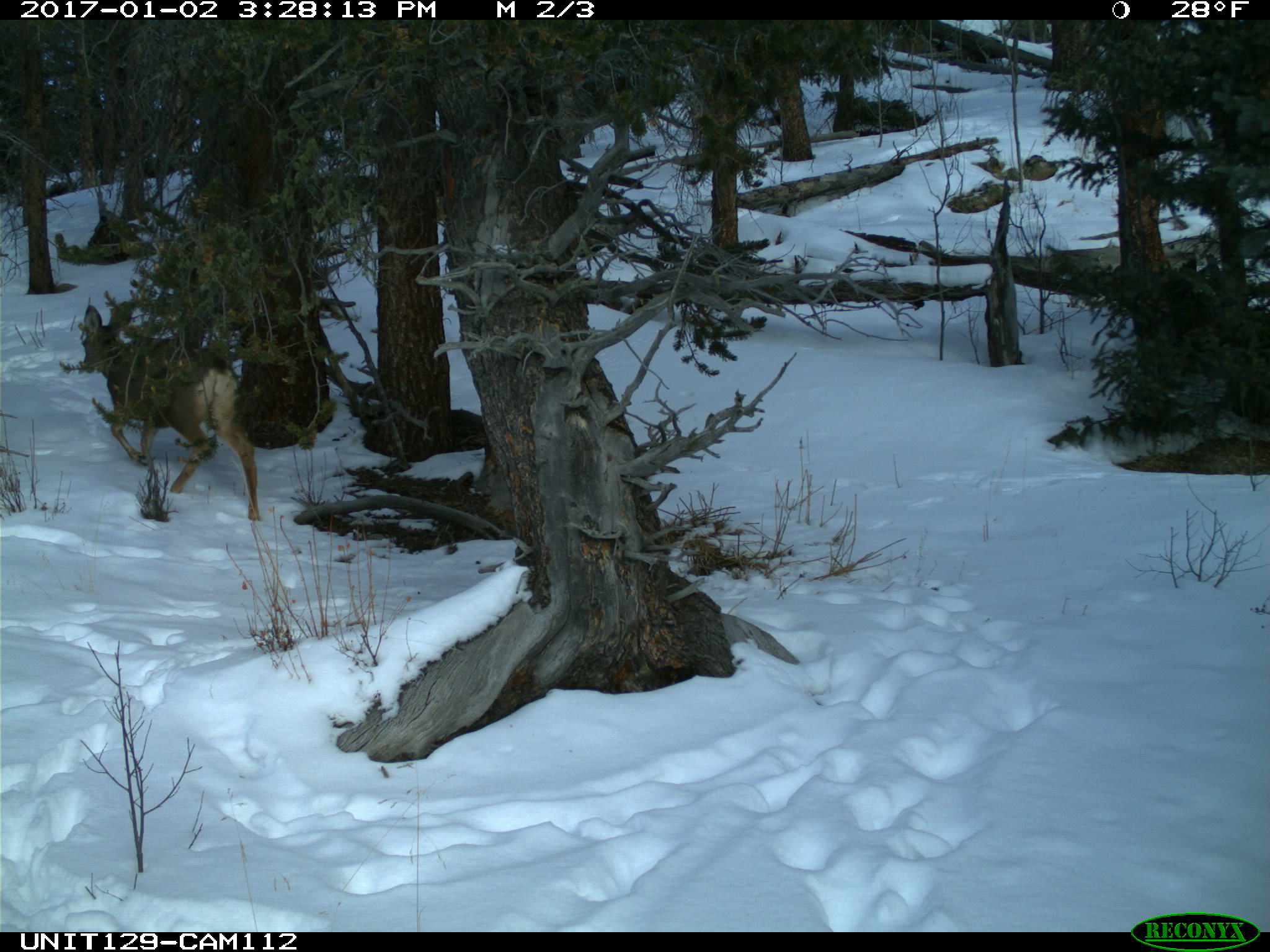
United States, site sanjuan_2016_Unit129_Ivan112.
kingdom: Animalia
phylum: Chordata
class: Mammalia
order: Artiodactyla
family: Cervidae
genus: Odocoileus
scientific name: Odocoileus hemionus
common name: mule deer